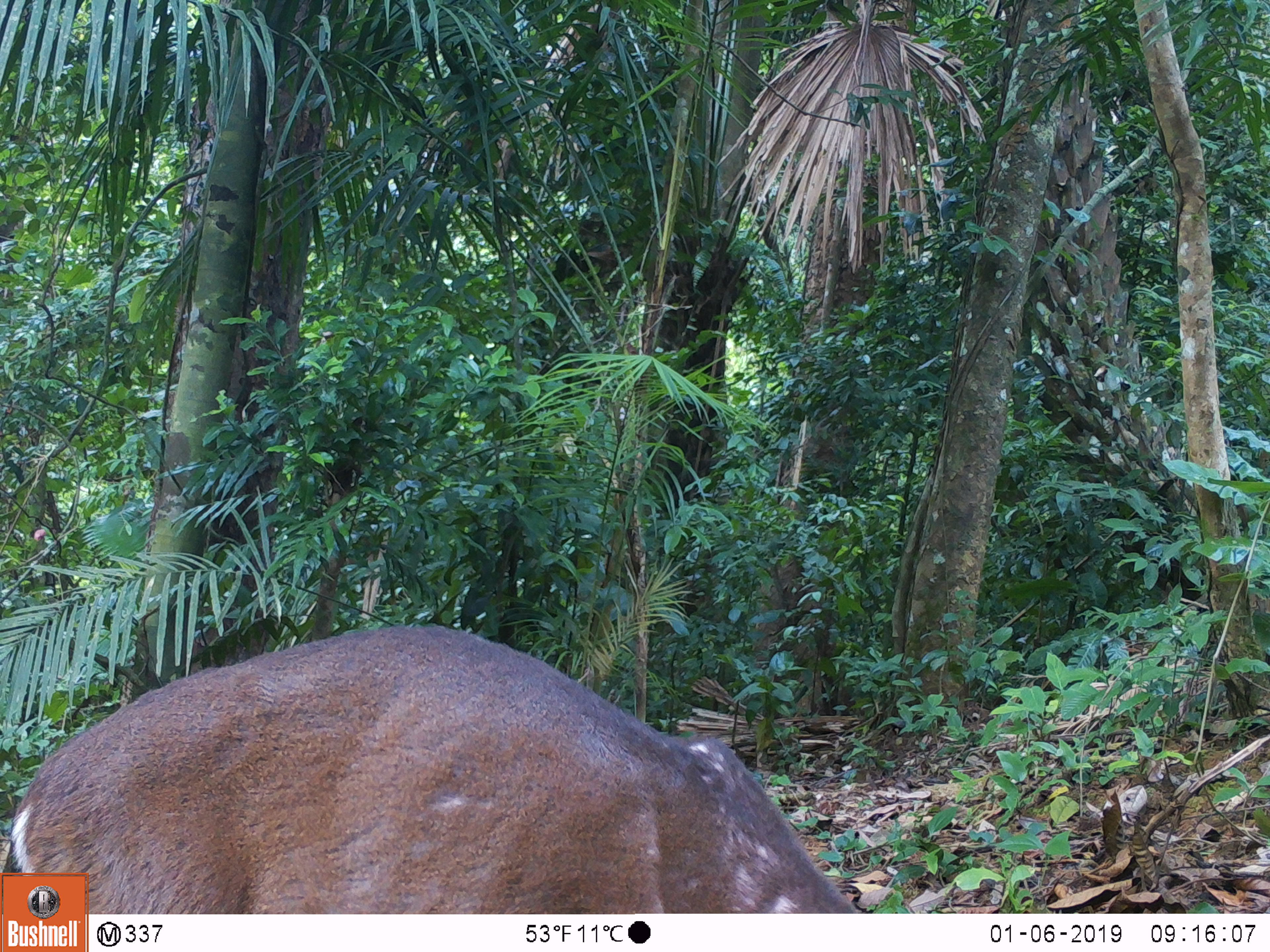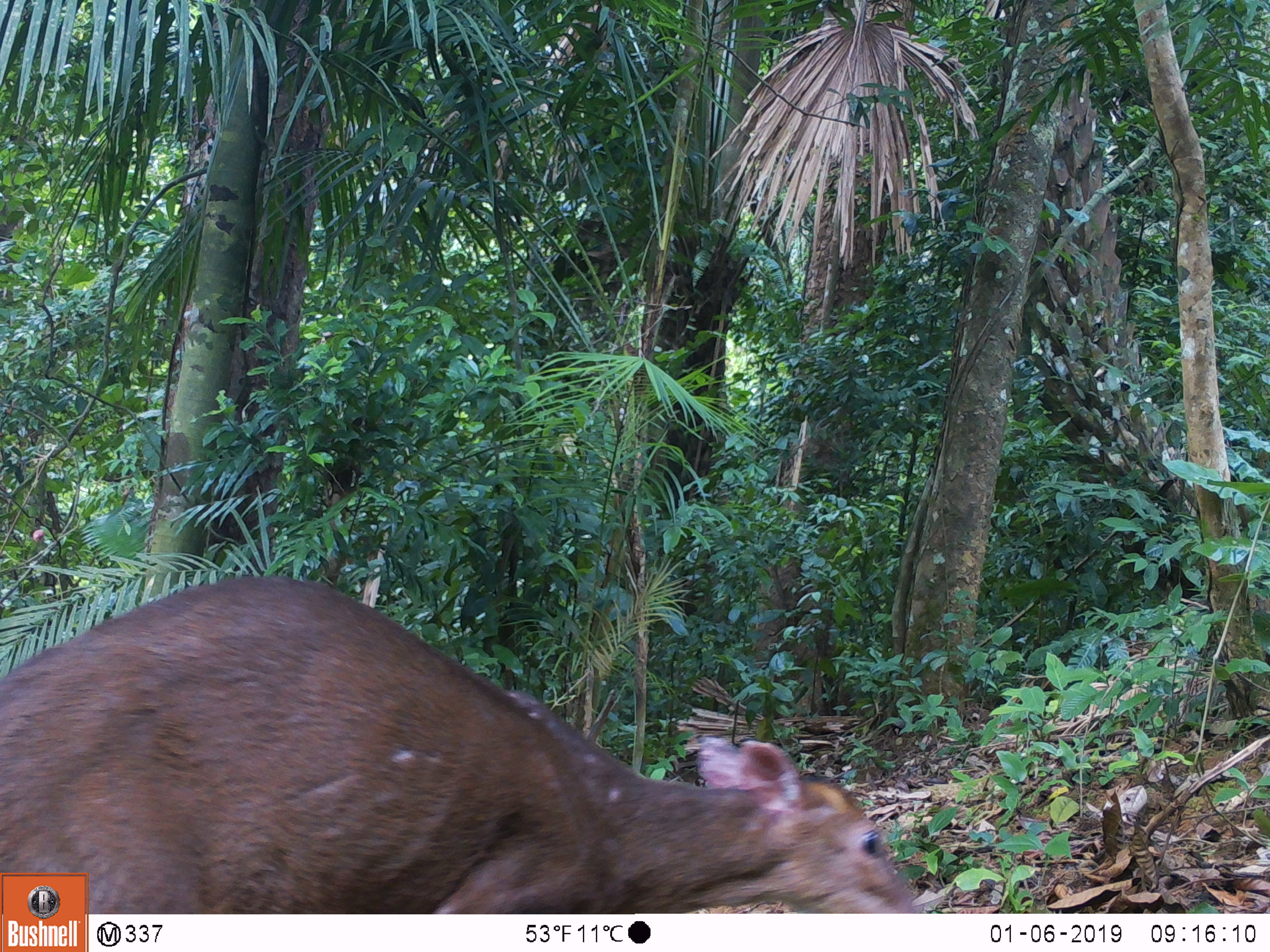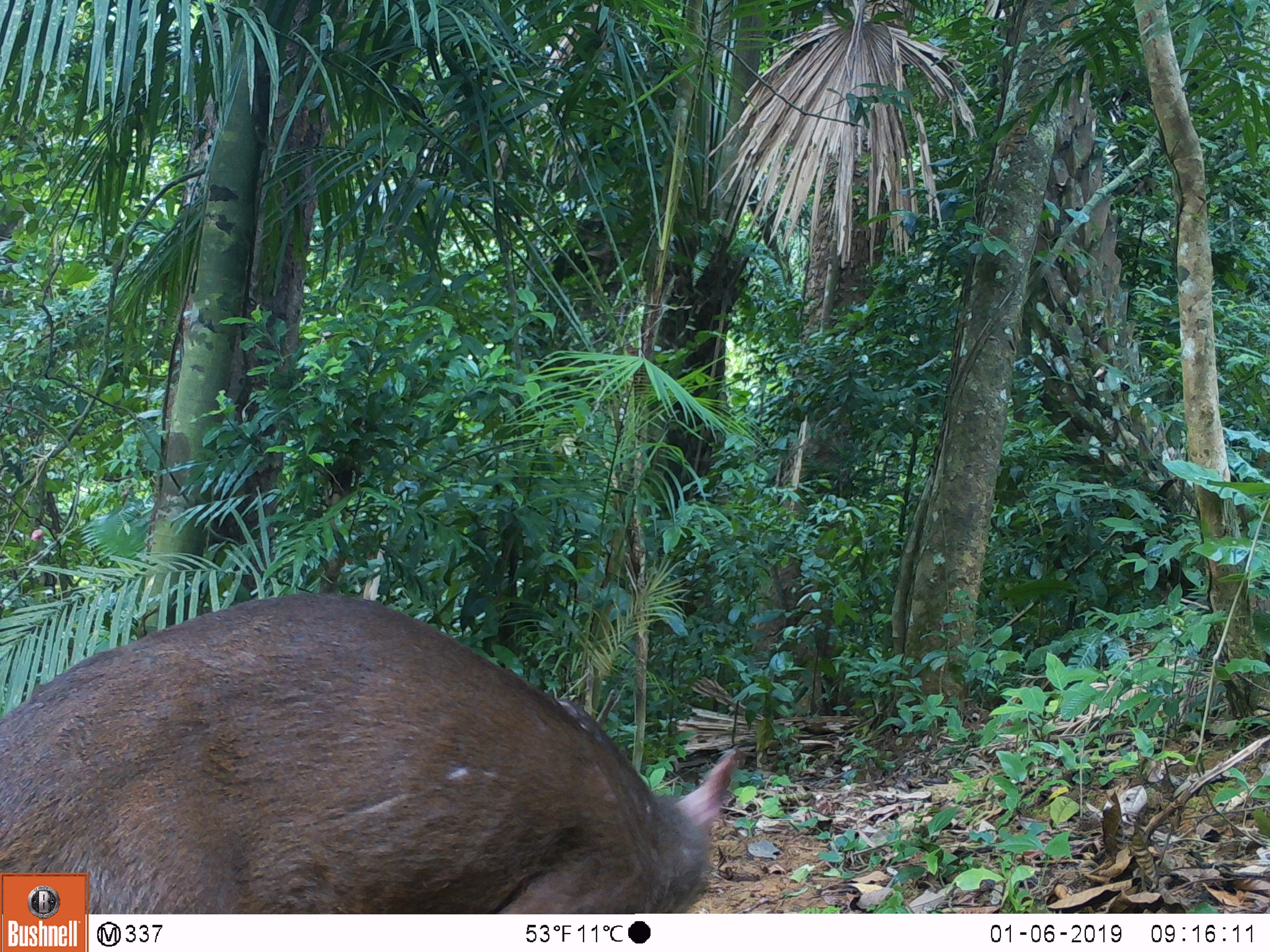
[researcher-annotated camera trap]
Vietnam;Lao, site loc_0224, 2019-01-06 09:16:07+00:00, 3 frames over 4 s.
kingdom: Animalia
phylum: Chordata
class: Mammalia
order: Artiodactyla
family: Cervidae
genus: Muntiacus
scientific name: Muntiacus vuquangensis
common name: large-antlered muntjac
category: large antlered muntjac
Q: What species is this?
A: Large antlered muntjac (large-antlered muntjac) (Muntiacus vuquangensis).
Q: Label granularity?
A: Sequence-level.